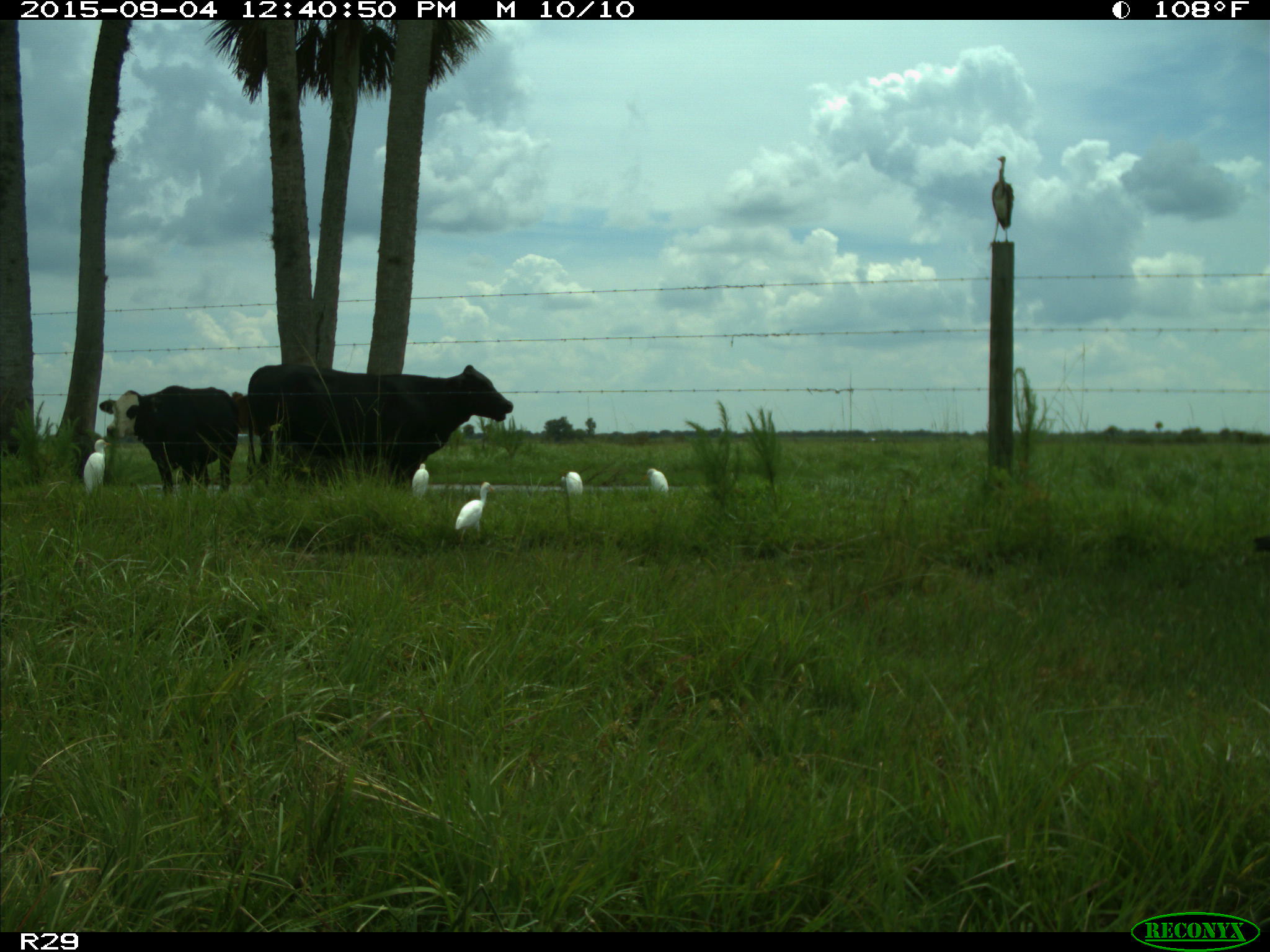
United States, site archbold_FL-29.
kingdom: Animalia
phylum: Chordata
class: Mammalia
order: Artiodactyla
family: Bovidae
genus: Bos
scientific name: Bos taurus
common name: domestic cow